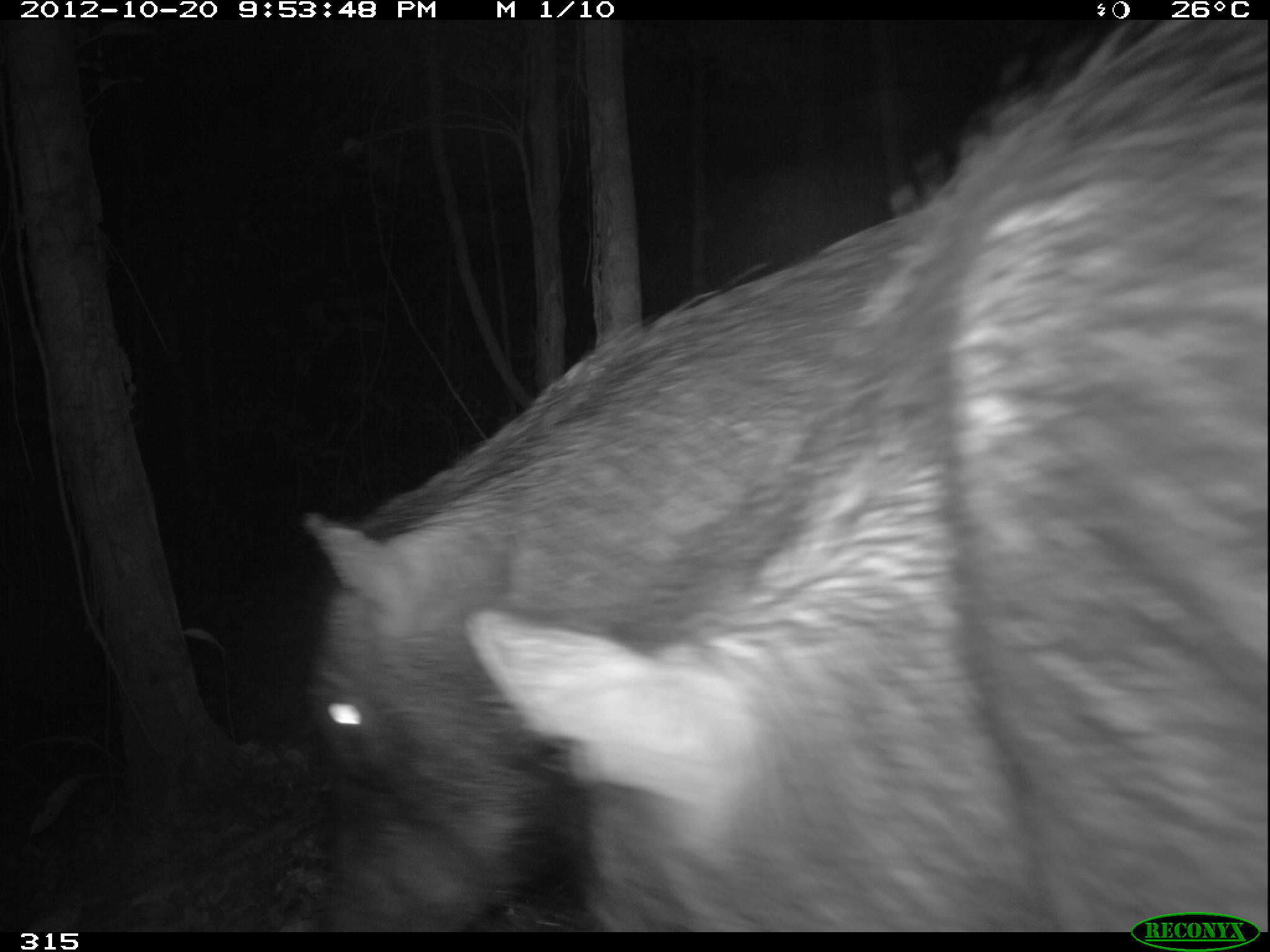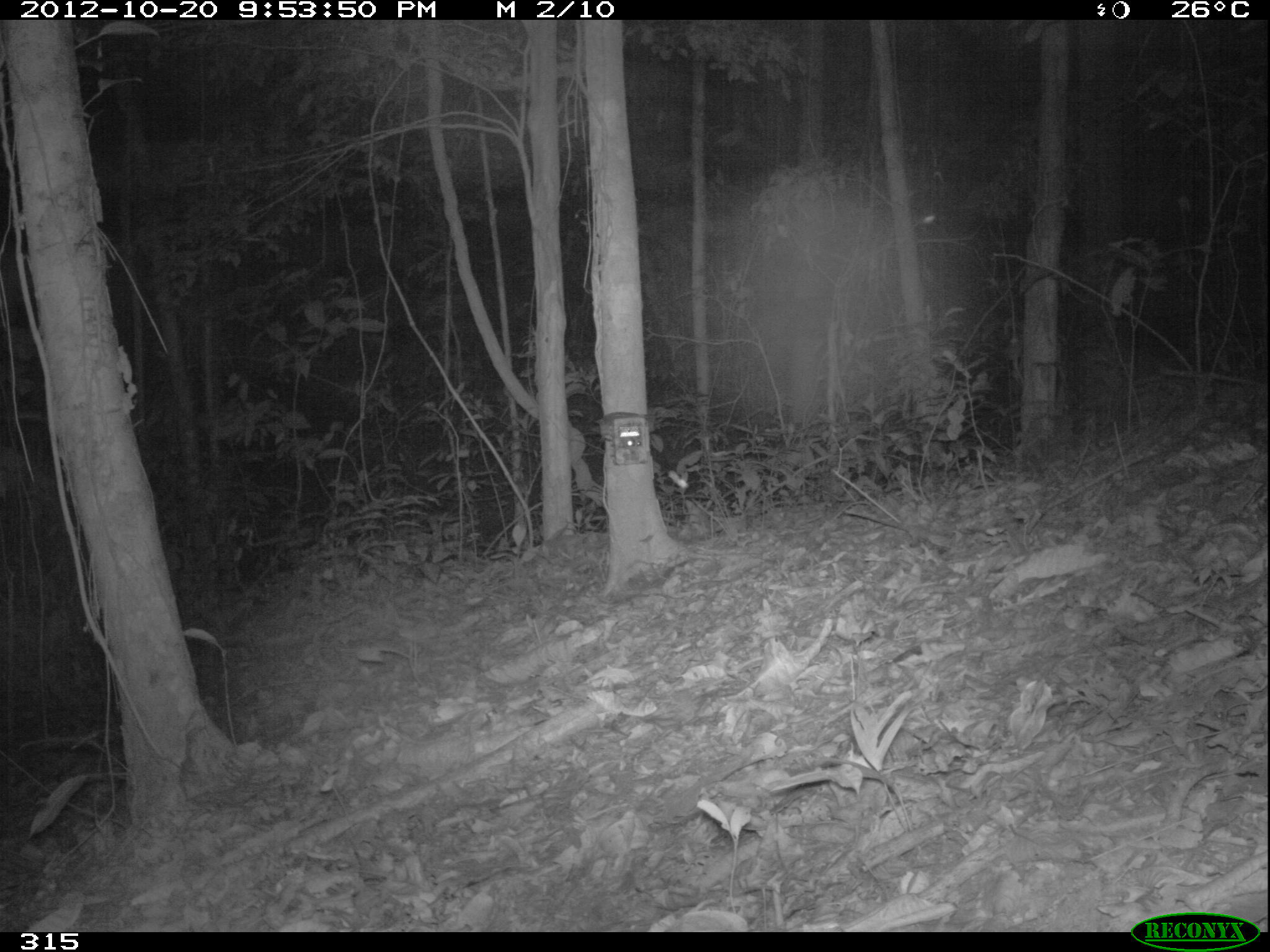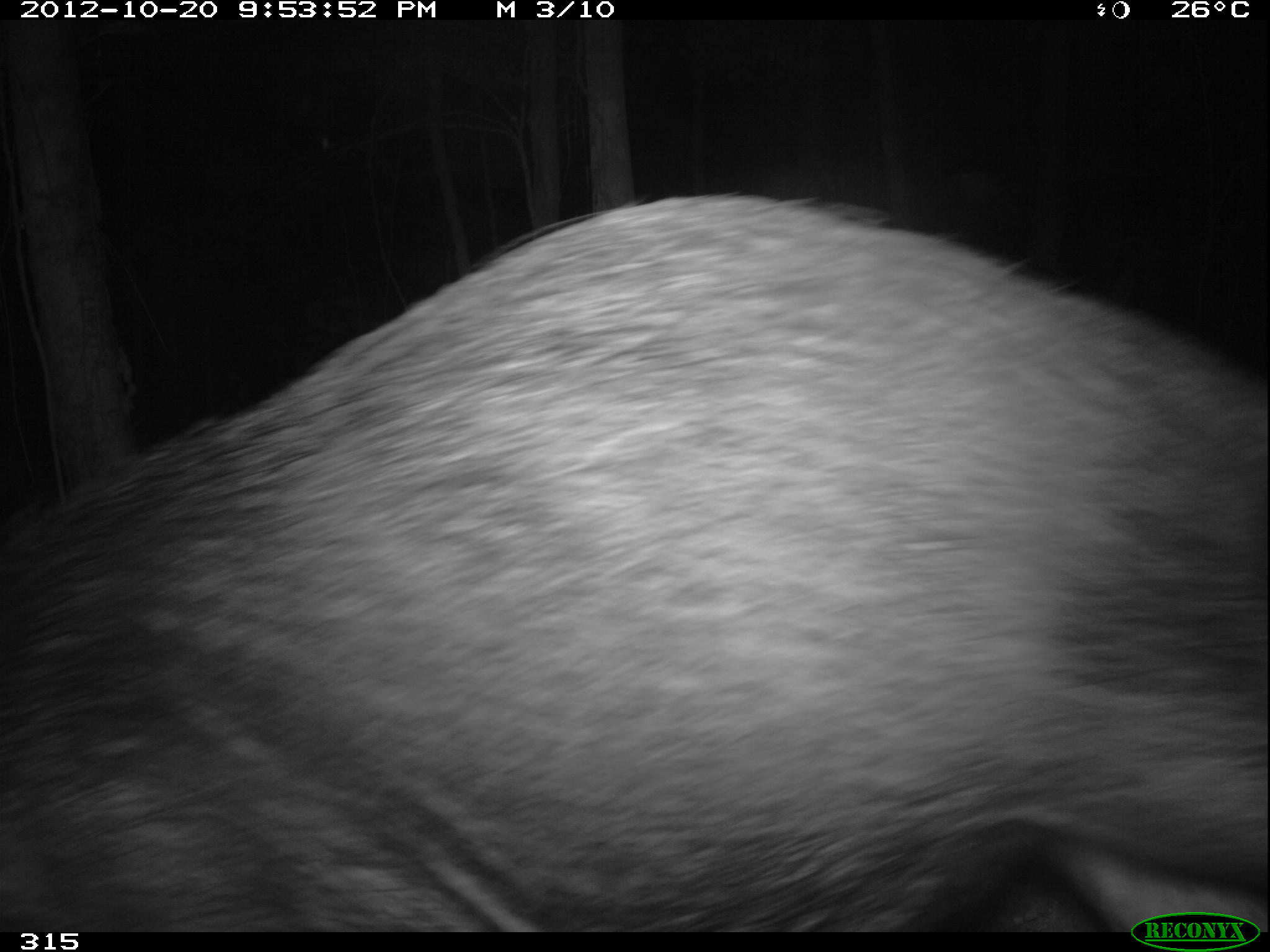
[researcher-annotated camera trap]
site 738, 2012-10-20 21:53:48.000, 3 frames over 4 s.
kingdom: Animalia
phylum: Chordata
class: Mammalia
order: Artiodactyla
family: Tayassuidae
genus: Tayassu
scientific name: Tayassu pecari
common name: white-lipped peccary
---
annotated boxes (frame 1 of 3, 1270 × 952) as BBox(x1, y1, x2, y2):
tayassu pecari: BBox(463, 17, 1270, 928); BBox(299, 197, 928, 933)